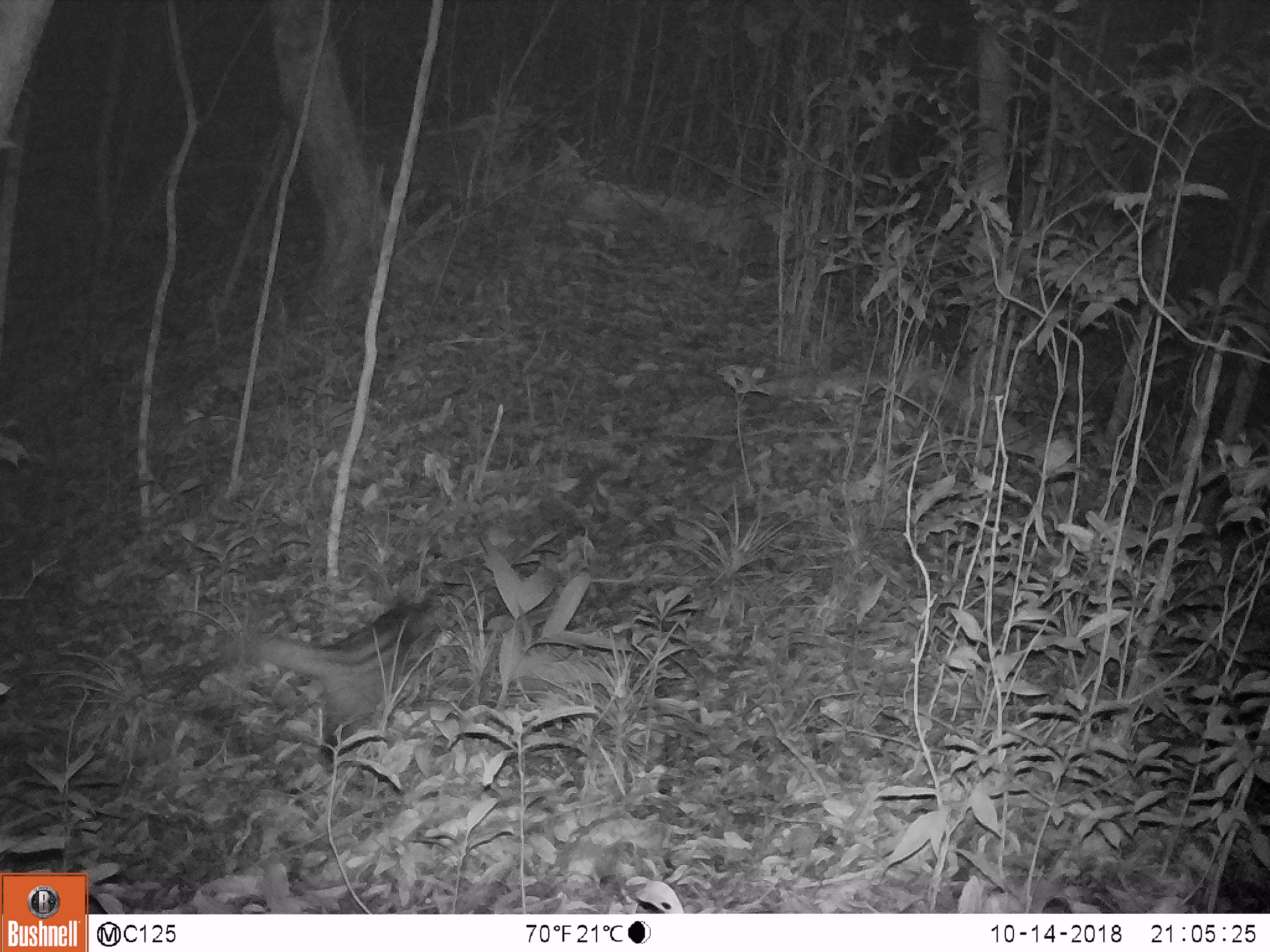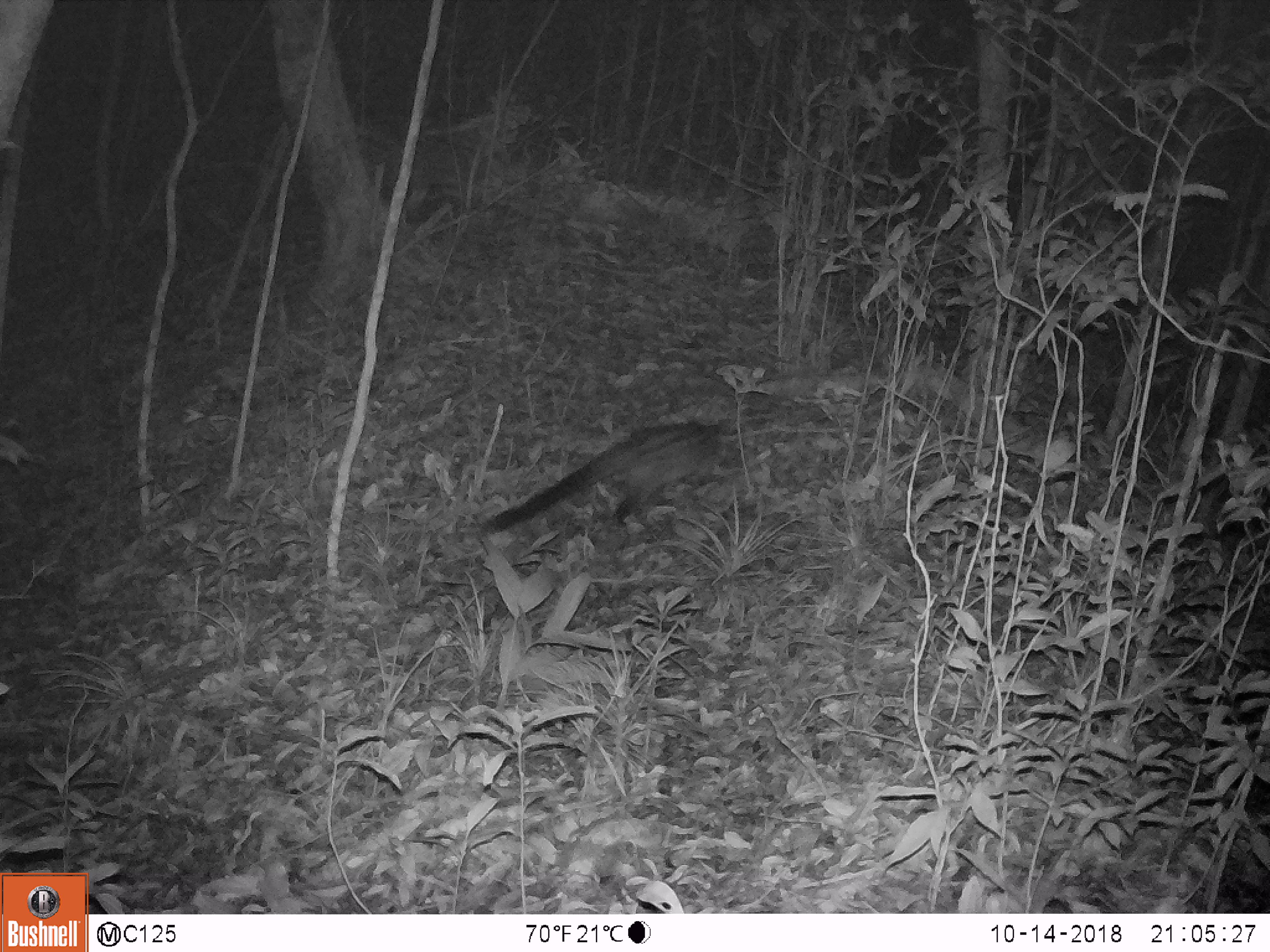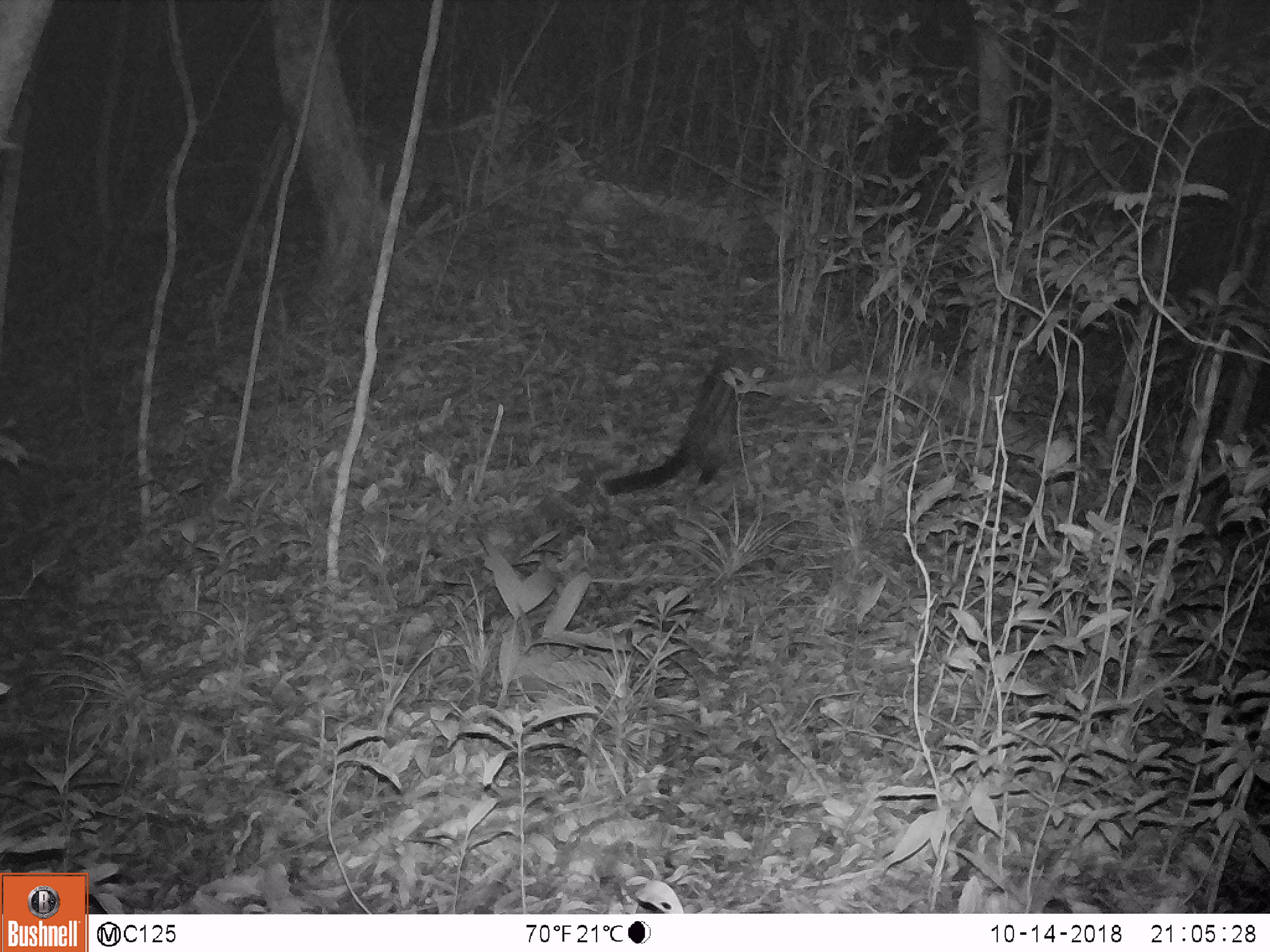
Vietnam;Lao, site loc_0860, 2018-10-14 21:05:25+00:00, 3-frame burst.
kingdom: Animalia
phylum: Chordata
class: Mammalia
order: Carnivora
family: Viverridae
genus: Paradoxurus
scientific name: Paradoxurus hermaphroditus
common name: common palm civet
Common palm civet (Paradoxurus hermaphroditus). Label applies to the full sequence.